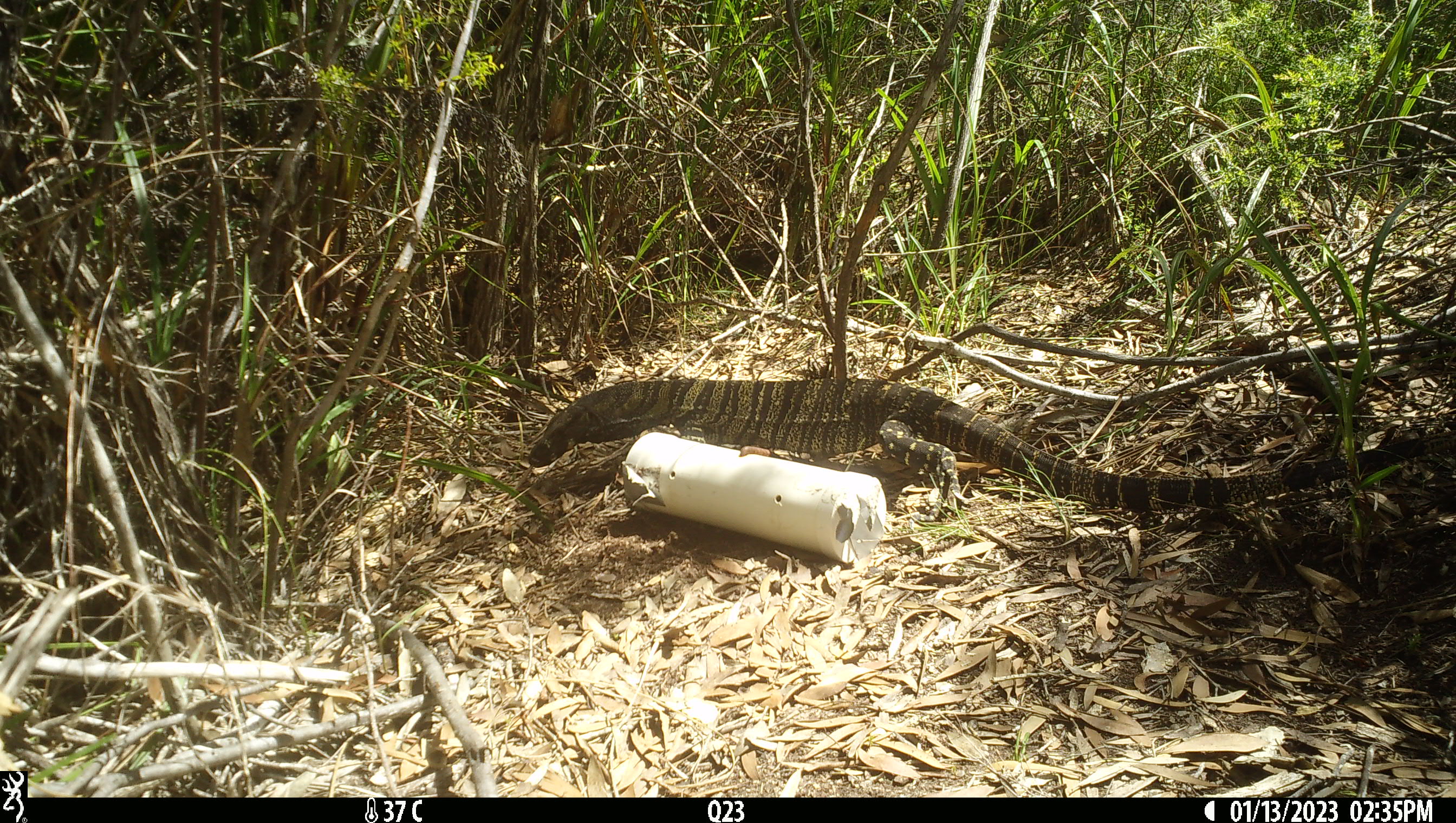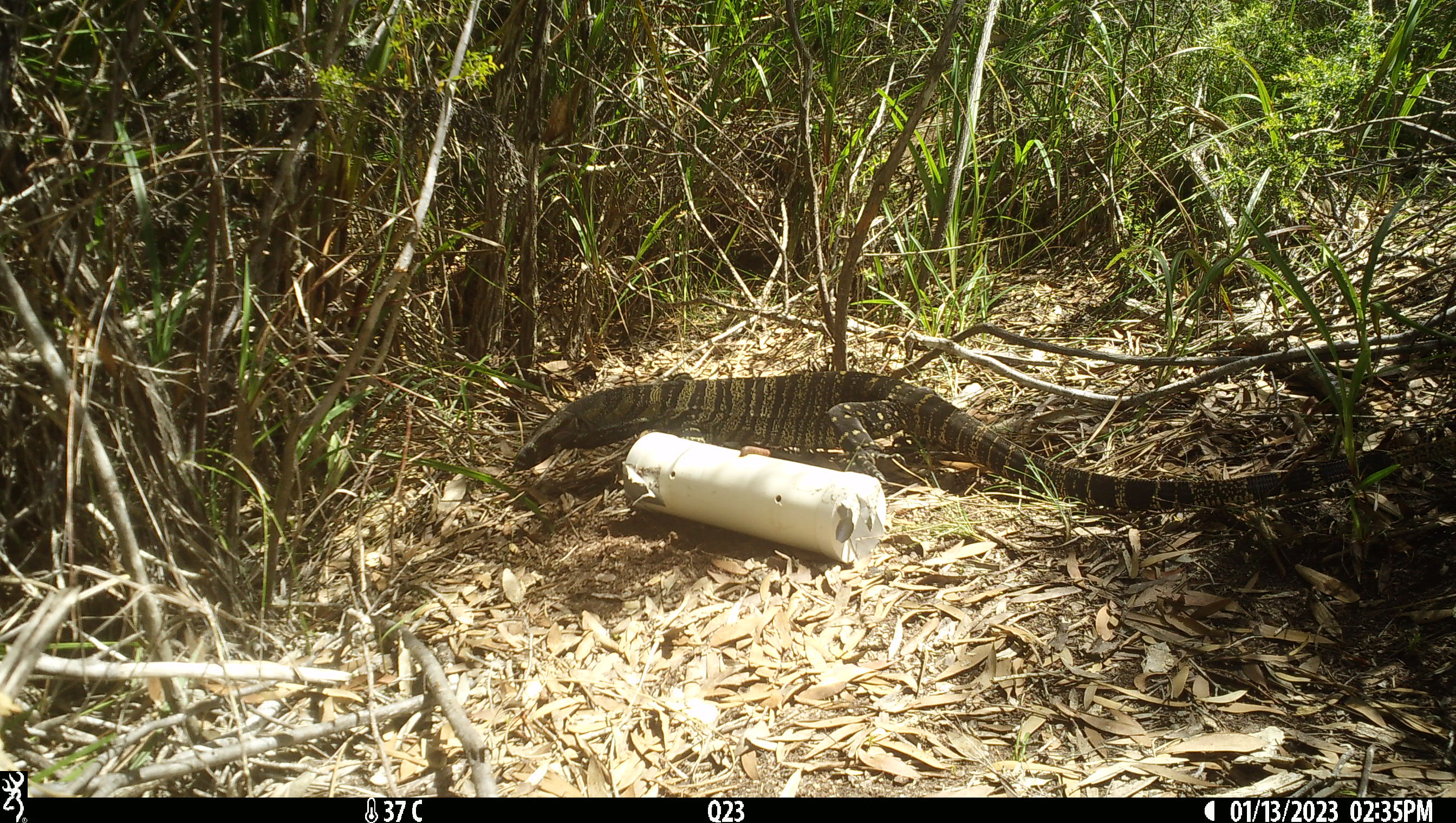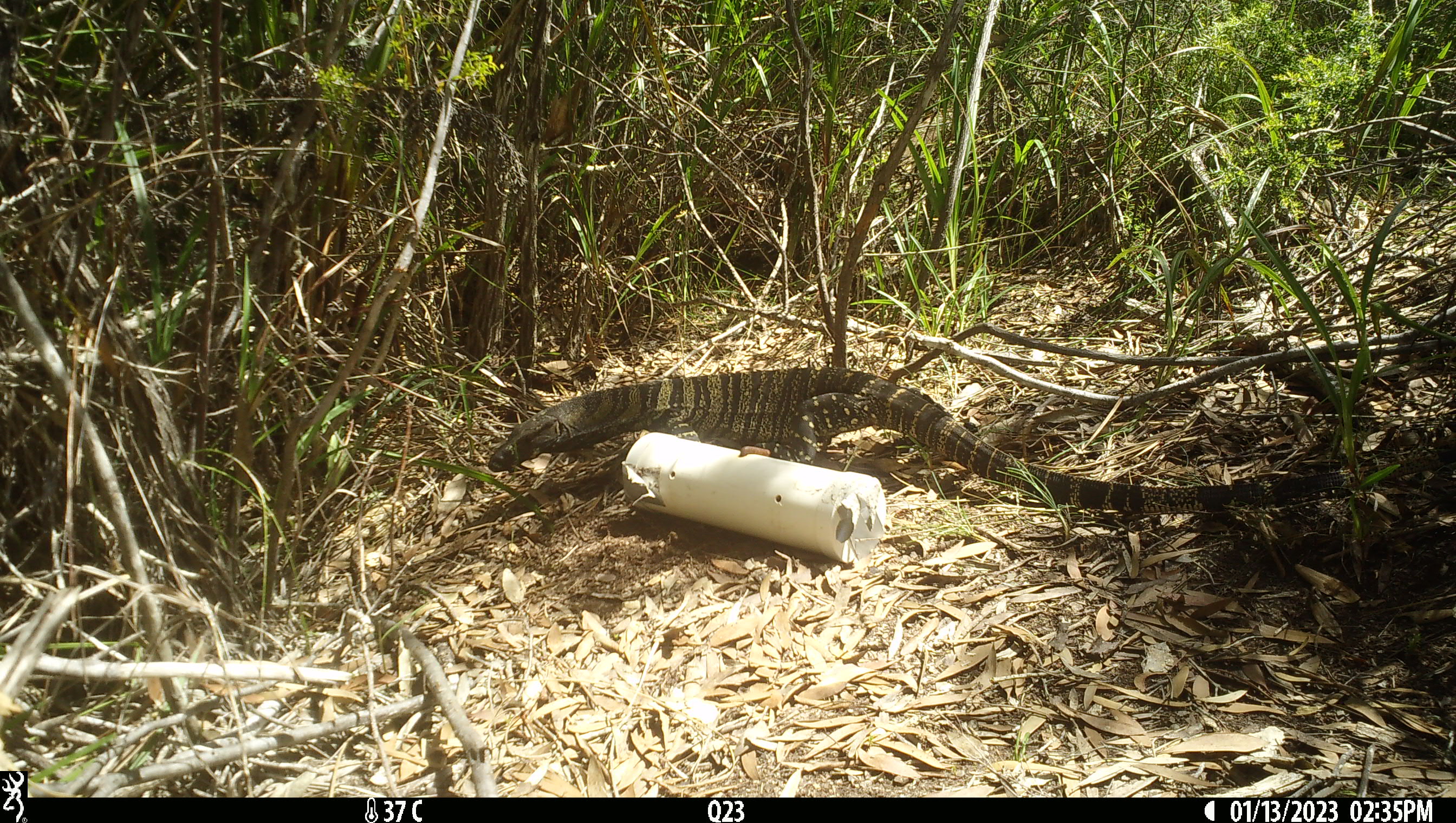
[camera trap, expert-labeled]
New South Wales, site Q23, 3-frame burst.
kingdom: Animalia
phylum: Chordata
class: Reptilia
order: Squamata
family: Varanidae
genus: Varanus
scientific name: Varanus varius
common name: lace monitor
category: goanna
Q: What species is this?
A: Goanna (lace monitor) (Varanus varius).